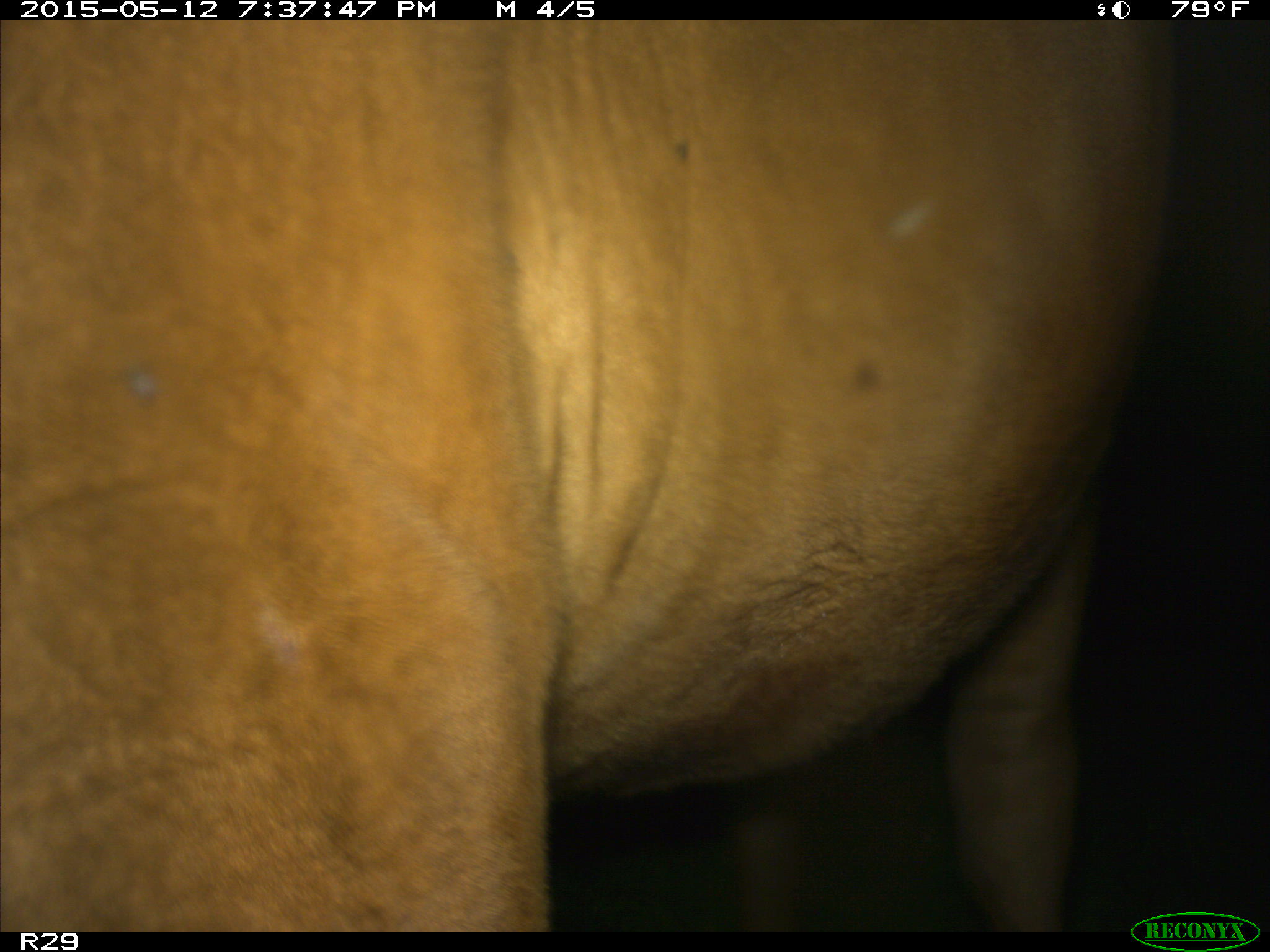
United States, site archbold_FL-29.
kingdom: Animalia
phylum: Chordata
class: Mammalia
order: Artiodactyla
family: Bovidae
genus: Bos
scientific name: Bos taurus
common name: domestic cow